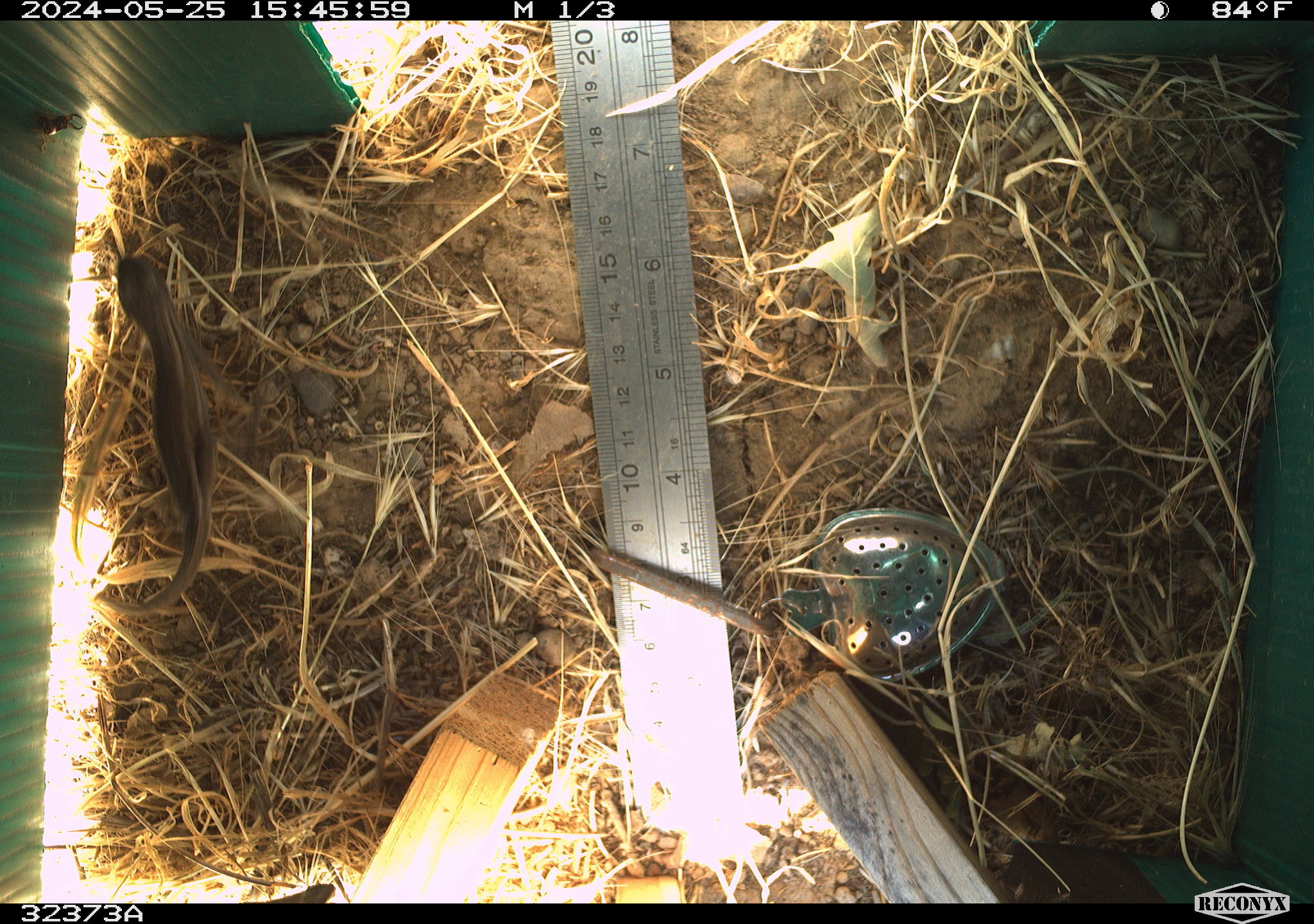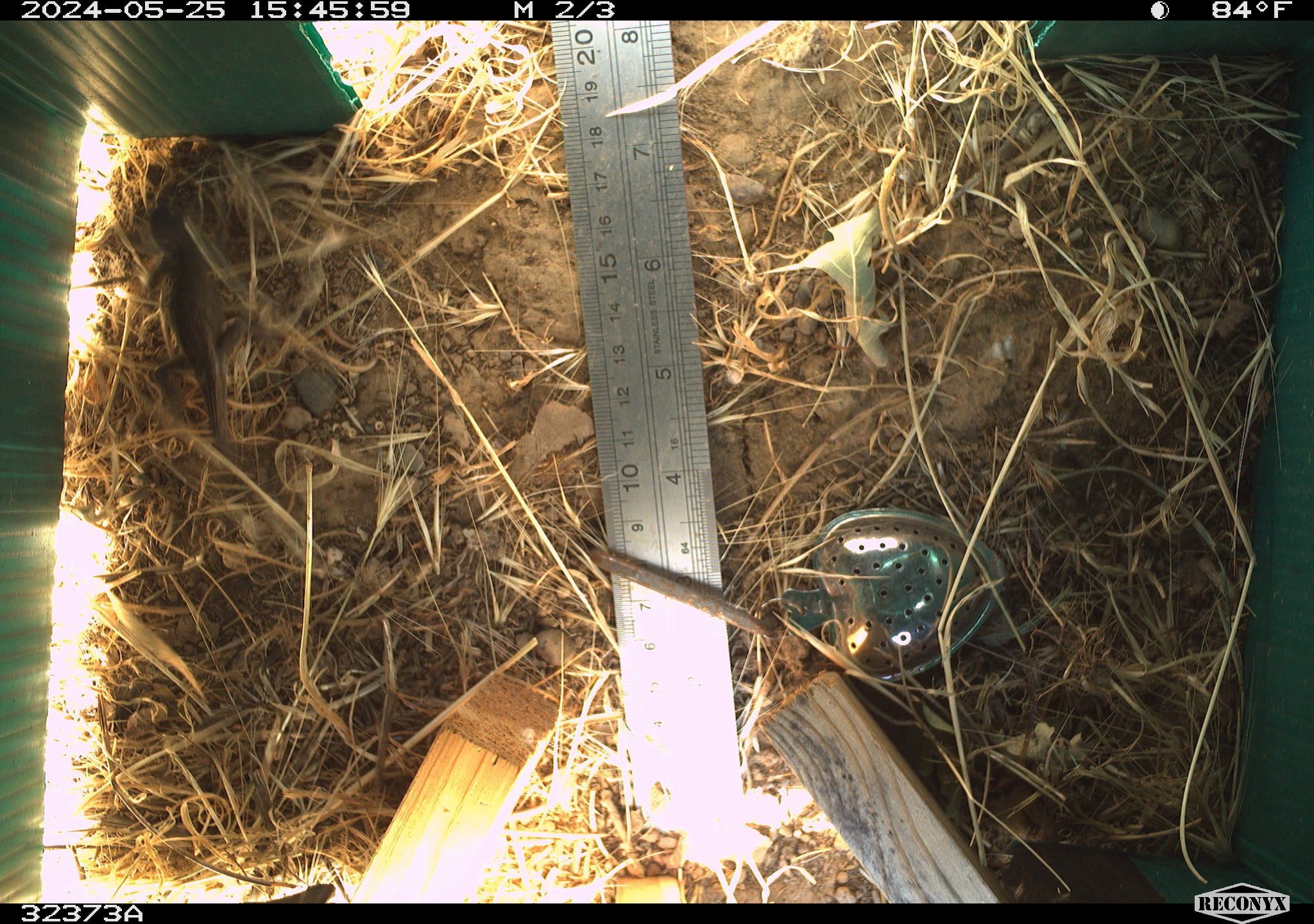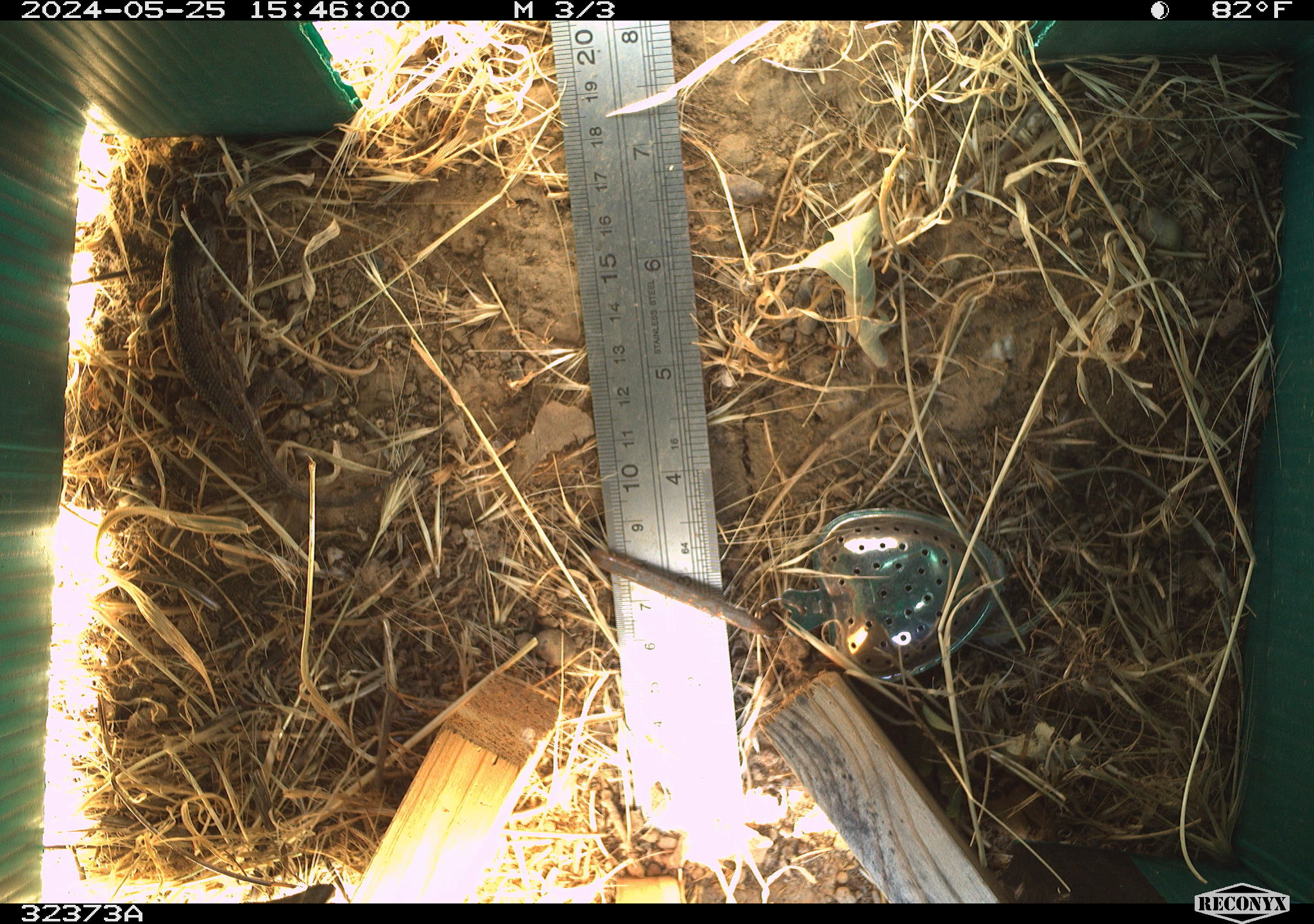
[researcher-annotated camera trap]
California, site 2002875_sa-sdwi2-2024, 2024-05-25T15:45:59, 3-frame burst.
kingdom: Animalia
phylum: Chordata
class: Reptilia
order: Squamata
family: Phrynosomatidae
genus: Sceloporus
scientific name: Sceloporus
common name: spiny lizards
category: sceloporus species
Sceloporus species (spiny lizards) (Sceloporus).